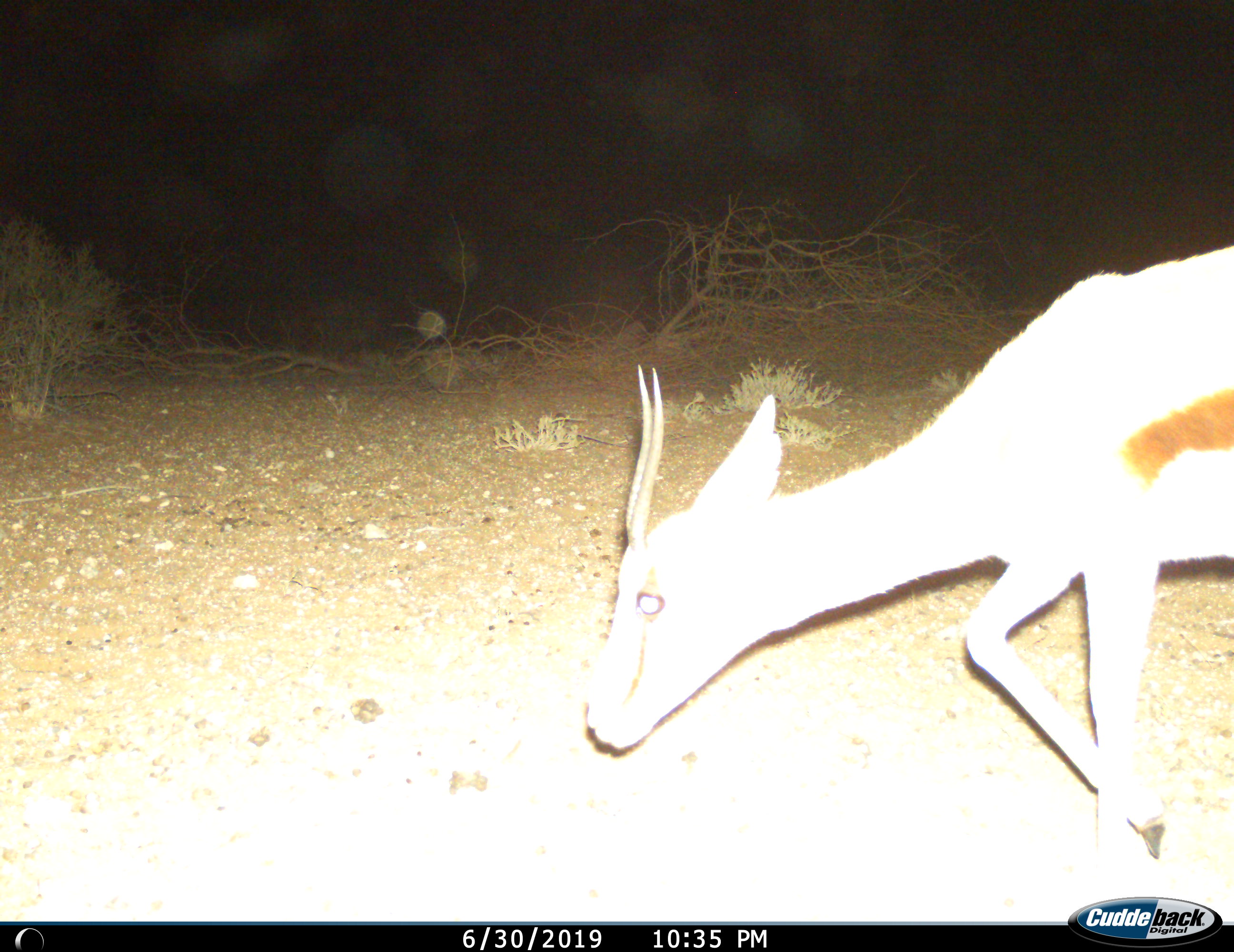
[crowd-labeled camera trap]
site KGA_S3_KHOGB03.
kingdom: Animalia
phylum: Chordata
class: Mammalia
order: Artiodactyla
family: Bovidae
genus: Antidorcas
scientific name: Antidorcas marsupialis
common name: springbok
Springbok (Antidorcas marsupialis), count 1. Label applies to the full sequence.